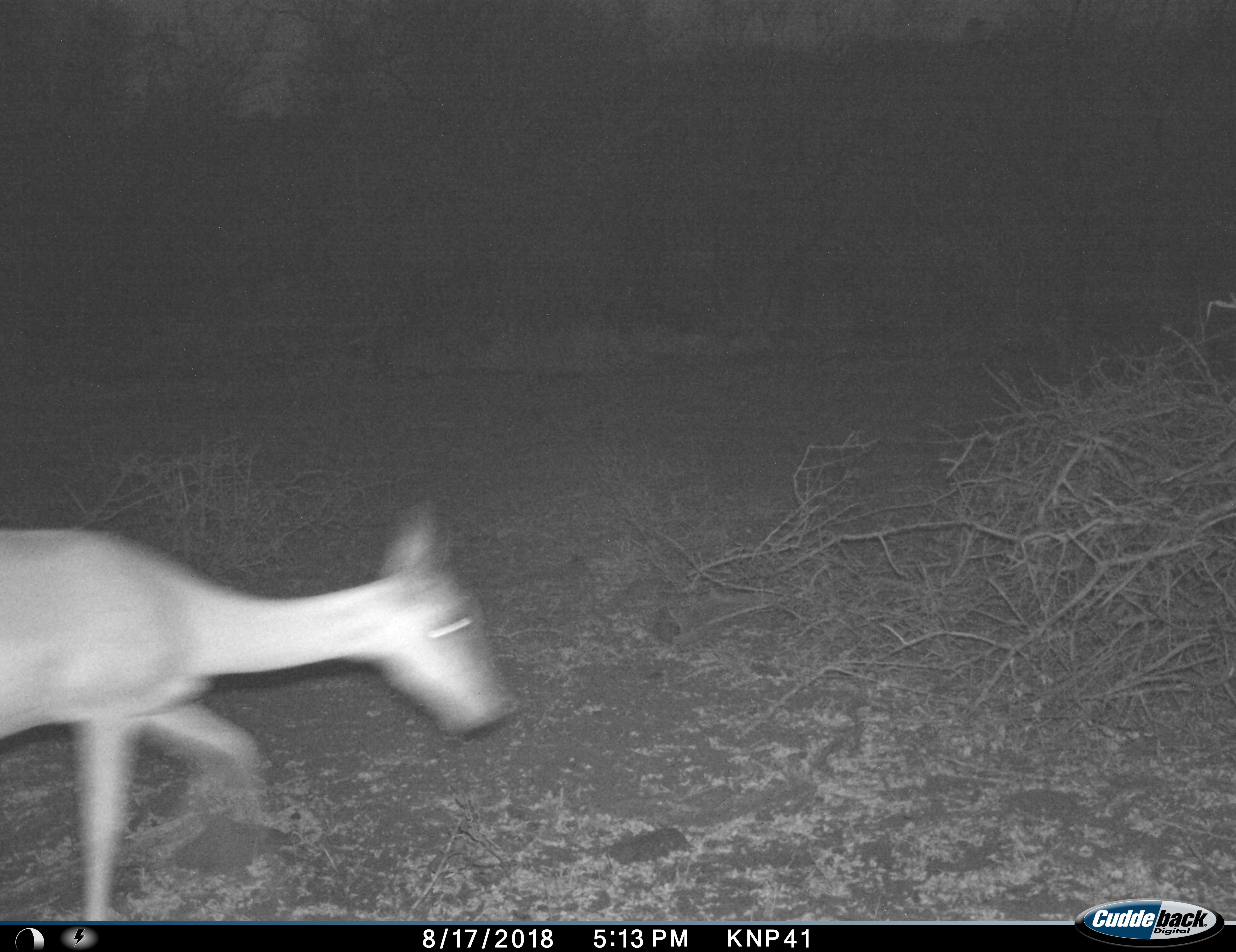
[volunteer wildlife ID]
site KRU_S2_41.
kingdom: Animalia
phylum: Chordata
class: Mammalia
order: Artiodactyla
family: Bovidae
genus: Aepyceros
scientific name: Aepyceros melampus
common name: impala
Impala (Aepyceros melampus), count 1. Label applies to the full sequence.